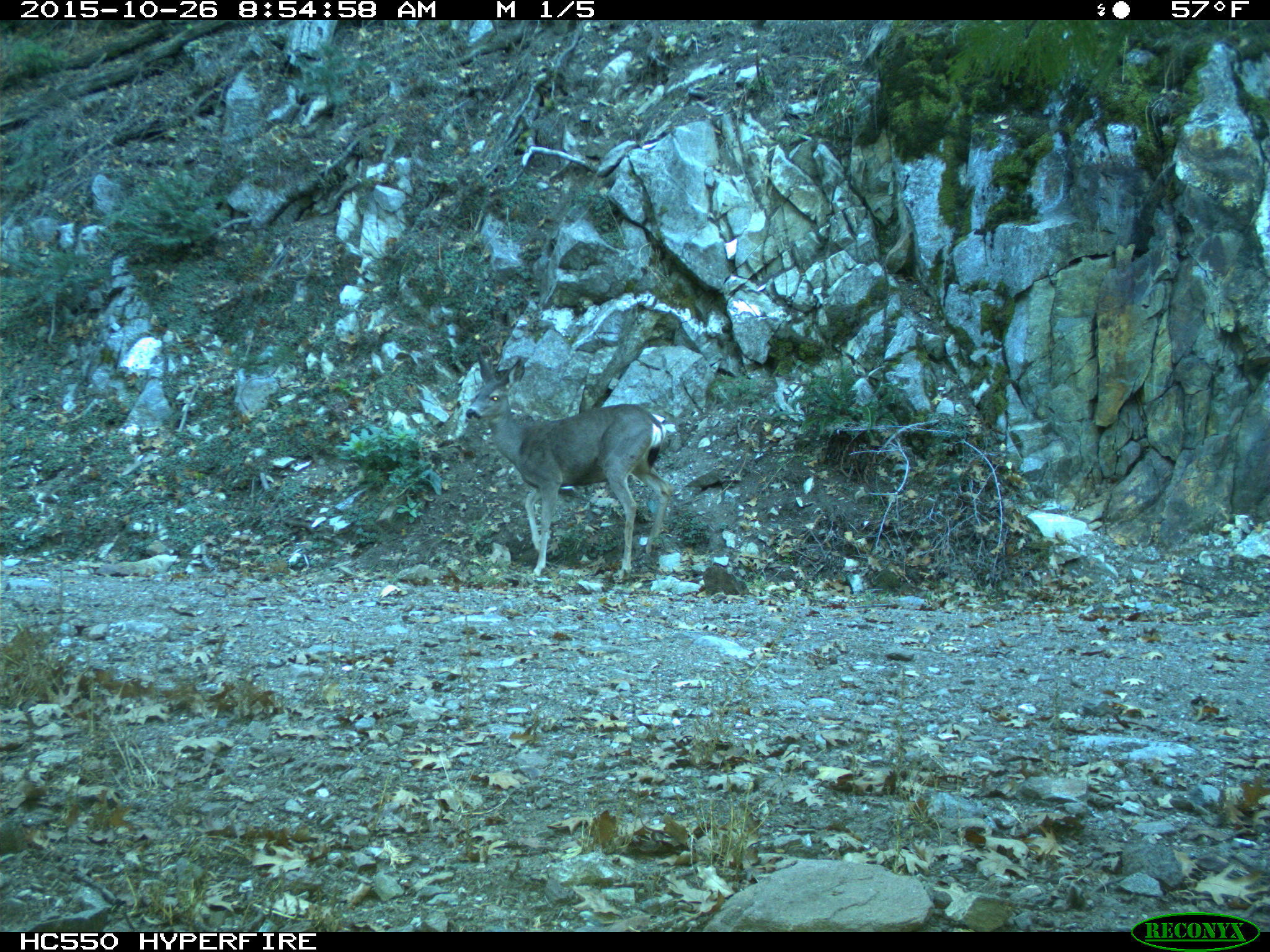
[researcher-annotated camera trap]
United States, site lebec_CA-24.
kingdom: Animalia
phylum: Chordata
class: Mammalia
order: Artiodactyla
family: Cervidae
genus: Odocoileus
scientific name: Odocoileus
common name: deer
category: unidentified deer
Unidentified deer (deer) (Odocoileus).